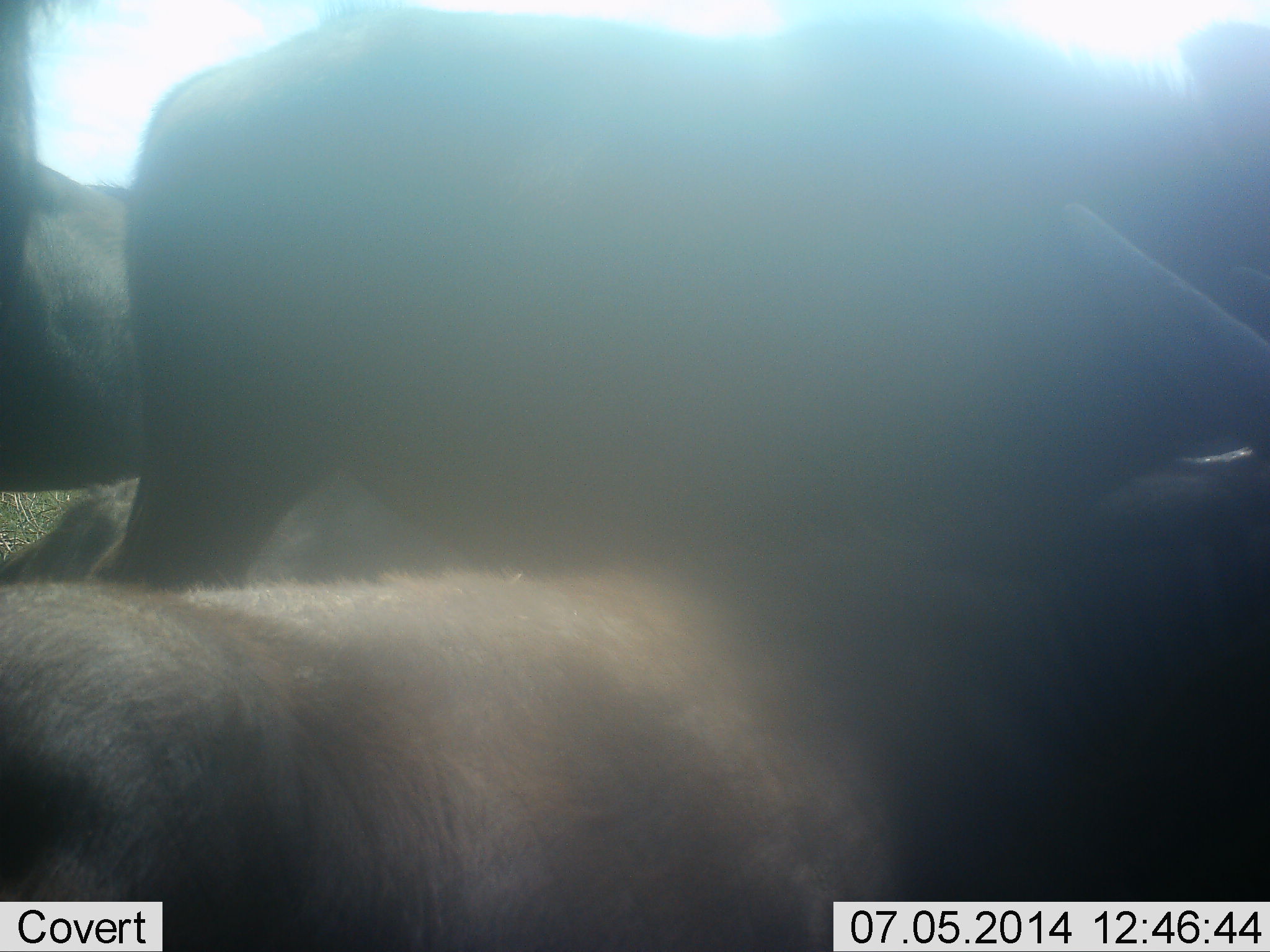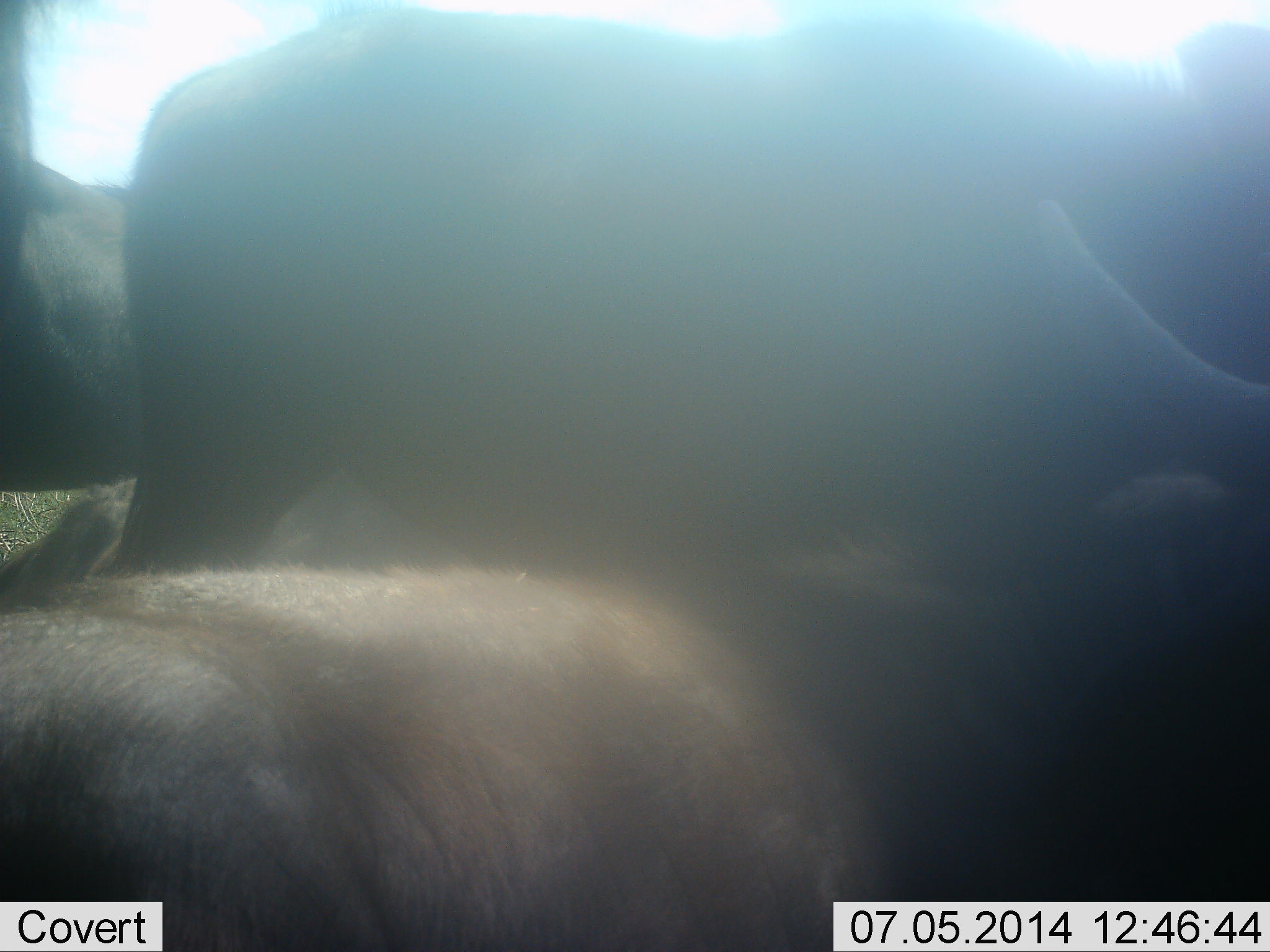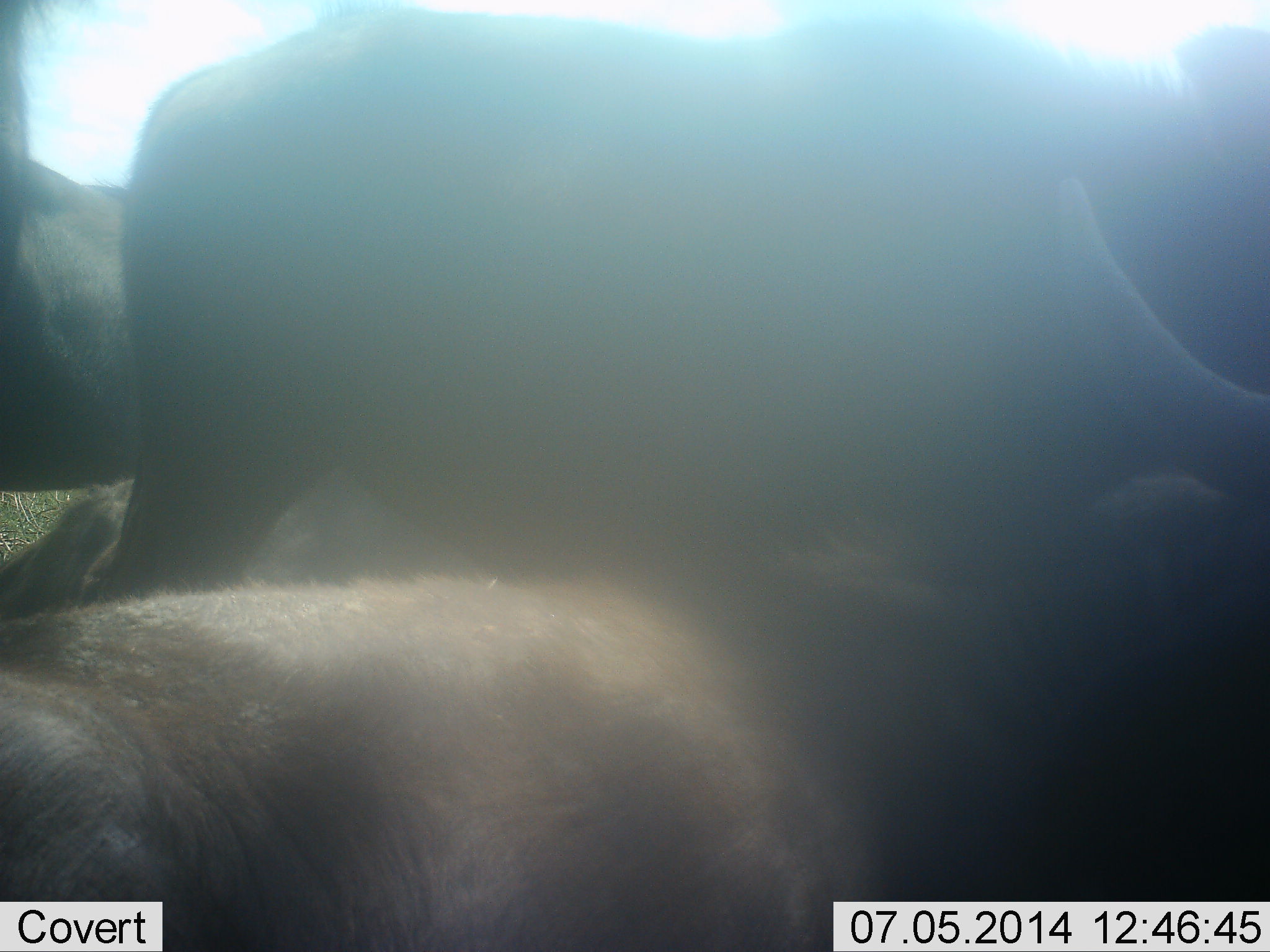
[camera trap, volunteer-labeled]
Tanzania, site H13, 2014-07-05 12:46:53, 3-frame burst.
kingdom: Animalia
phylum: Chordata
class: Mammalia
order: Artiodactyla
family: Bovidae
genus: Connochaetes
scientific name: Connochaetes taurinus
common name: blue wildebeest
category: wildebeest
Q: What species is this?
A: Wildebeest (blue wildebeest) (Connochaetes taurinus).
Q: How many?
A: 4.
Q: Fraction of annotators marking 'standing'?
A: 80%.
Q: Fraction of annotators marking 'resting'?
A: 50%.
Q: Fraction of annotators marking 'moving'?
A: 10%.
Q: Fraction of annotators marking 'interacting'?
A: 0%.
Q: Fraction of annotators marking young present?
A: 10%.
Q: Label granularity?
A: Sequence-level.